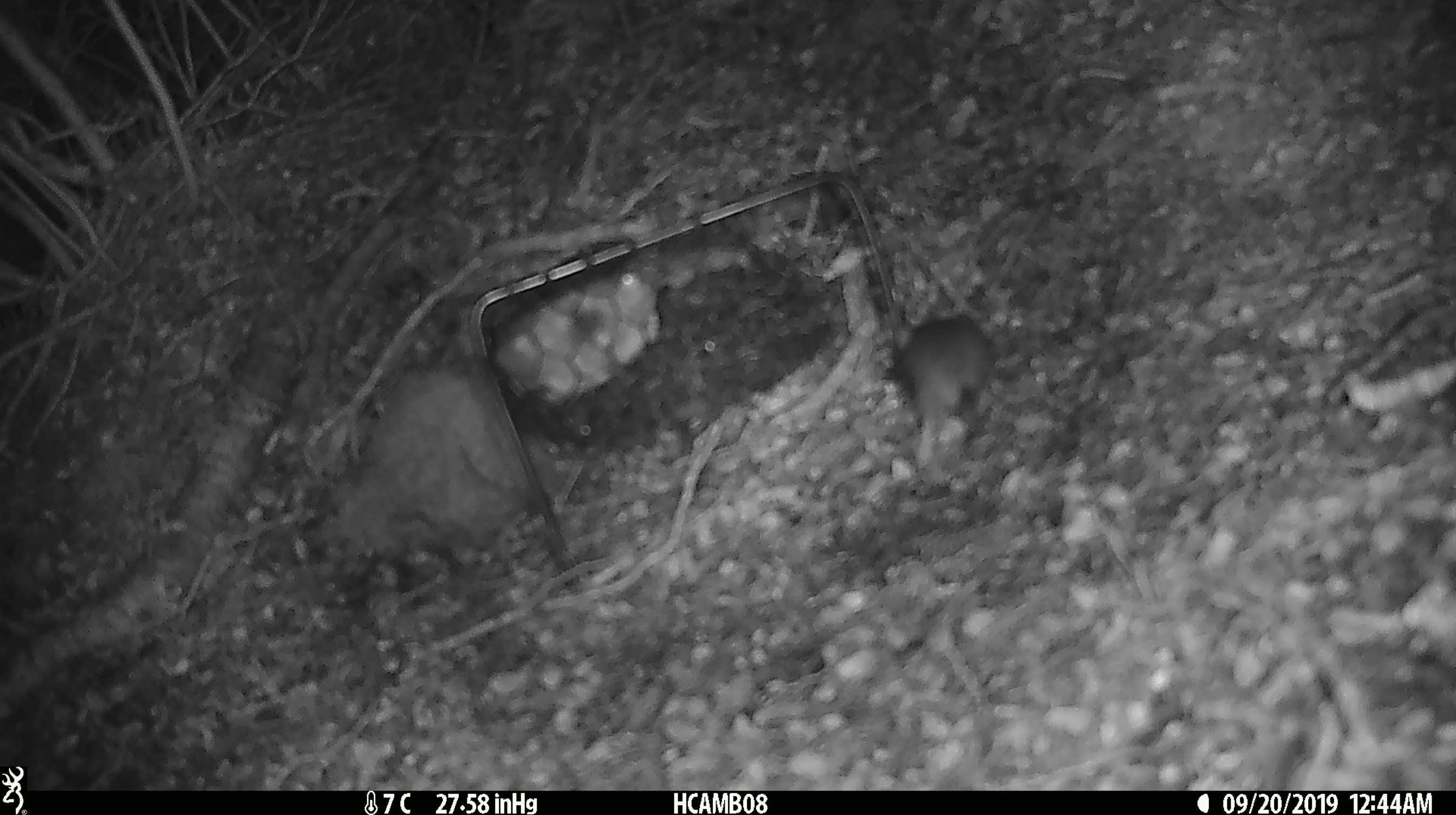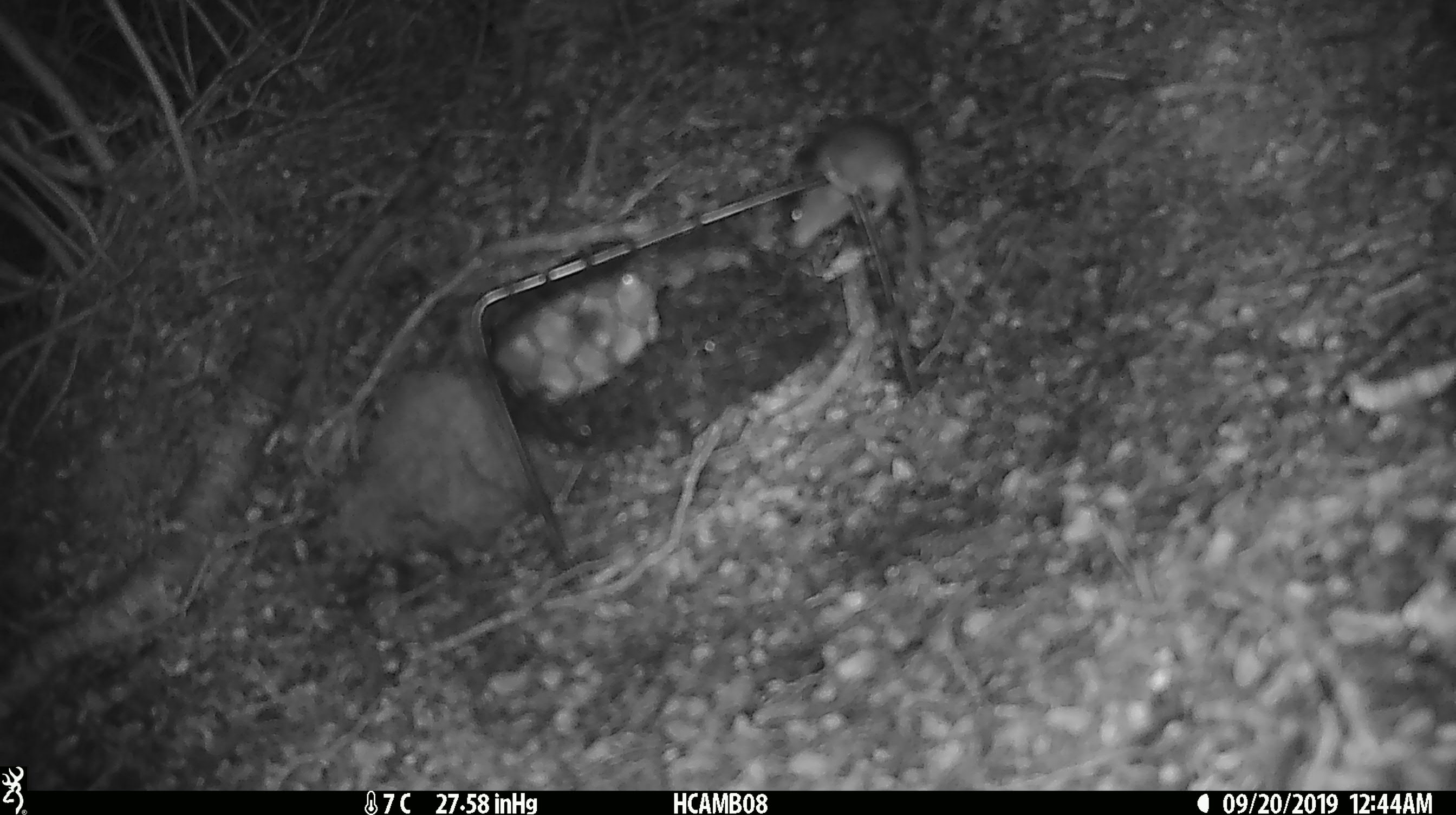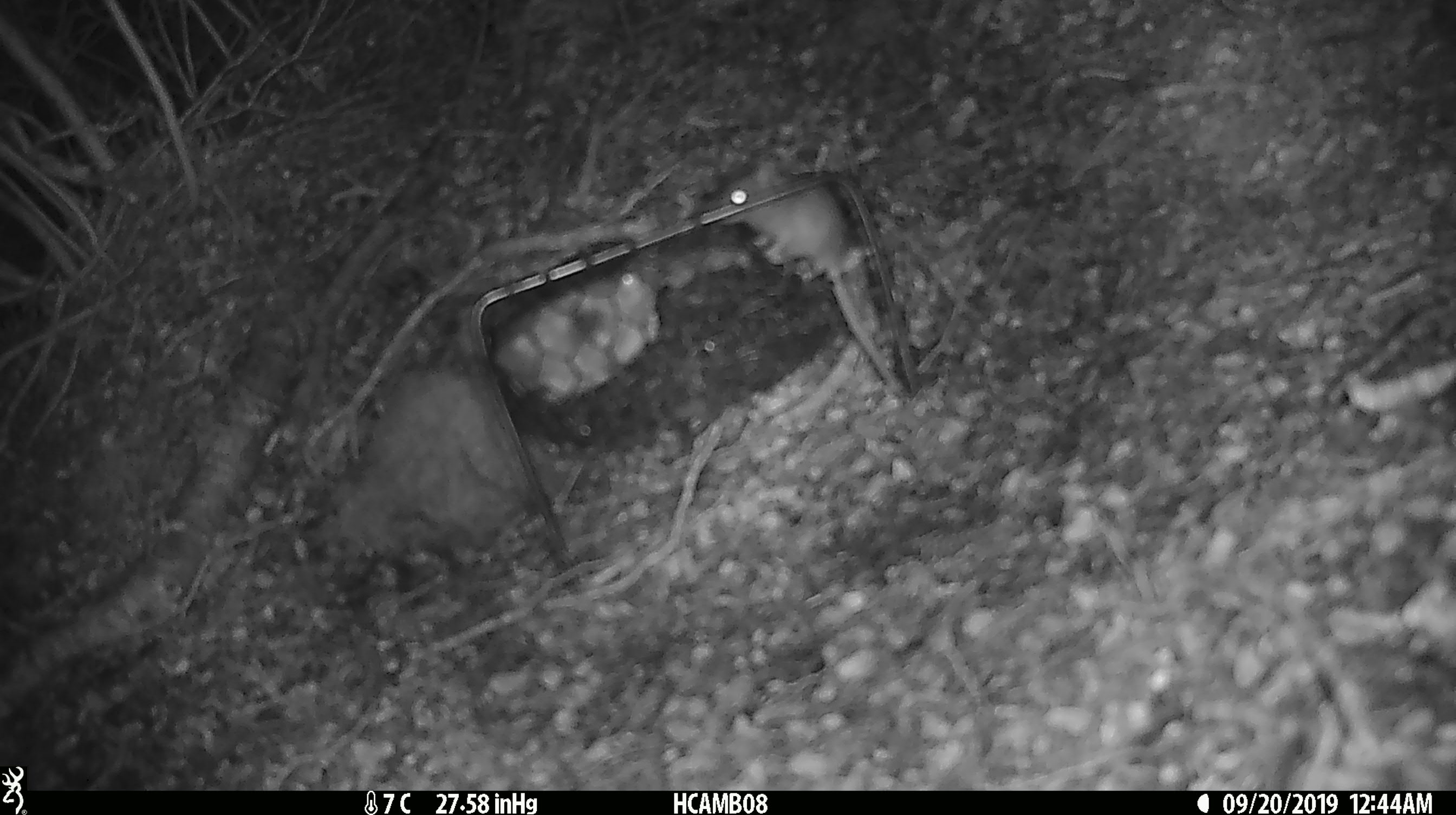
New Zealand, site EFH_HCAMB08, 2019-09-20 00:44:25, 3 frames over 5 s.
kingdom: Animalia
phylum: Chordata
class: Mammalia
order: Rodentia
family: Muridae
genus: Mus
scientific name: Mus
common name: mouse